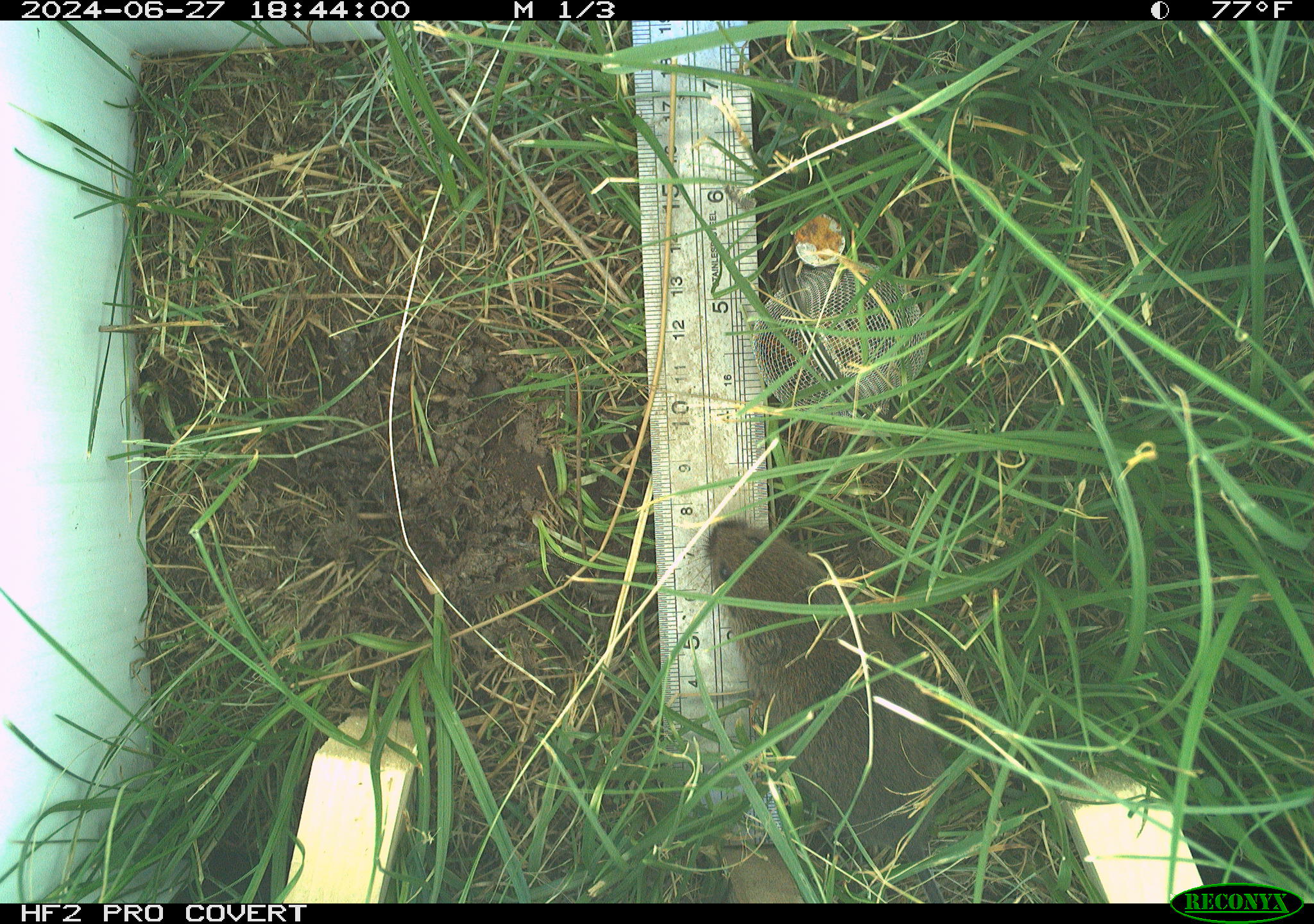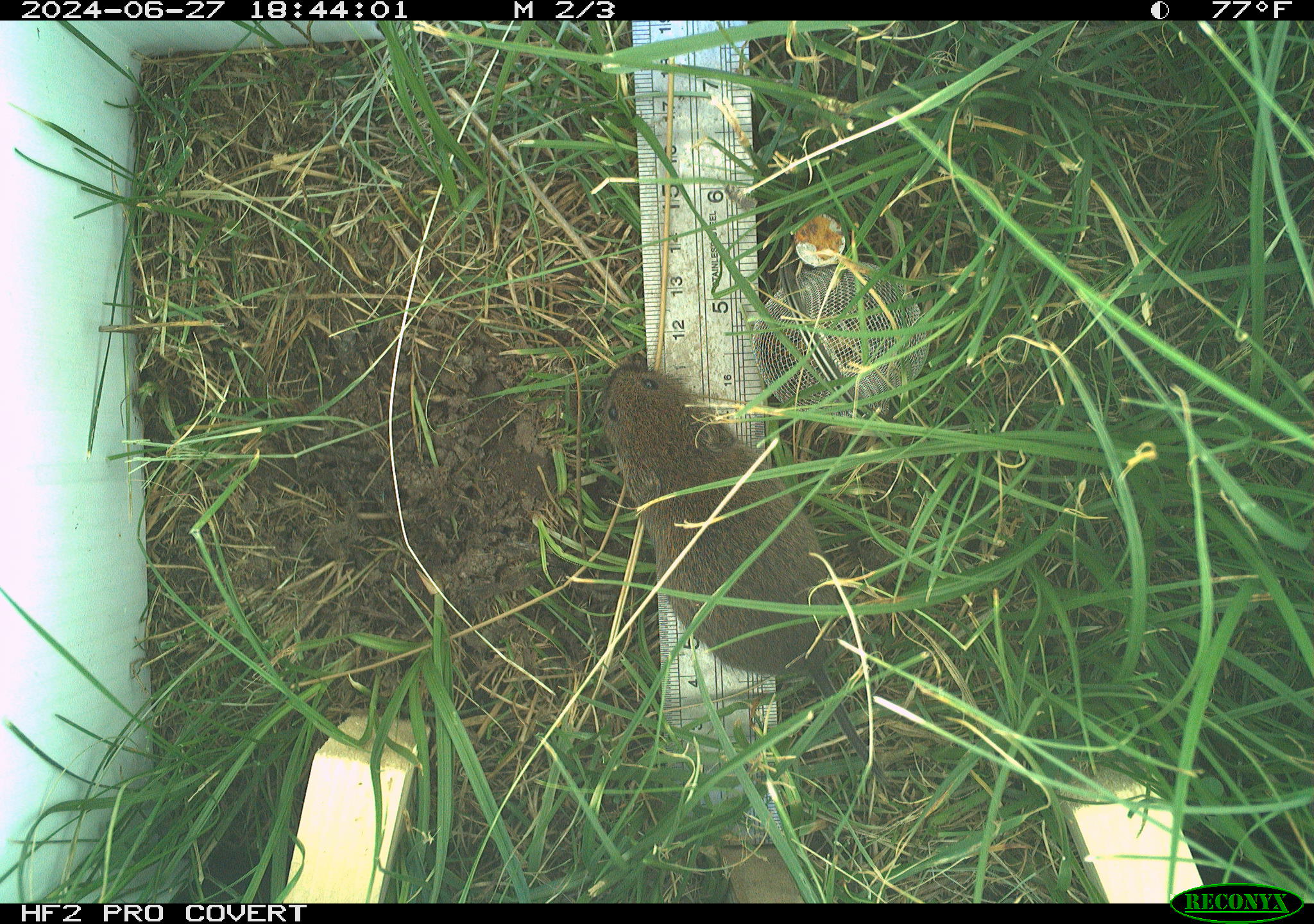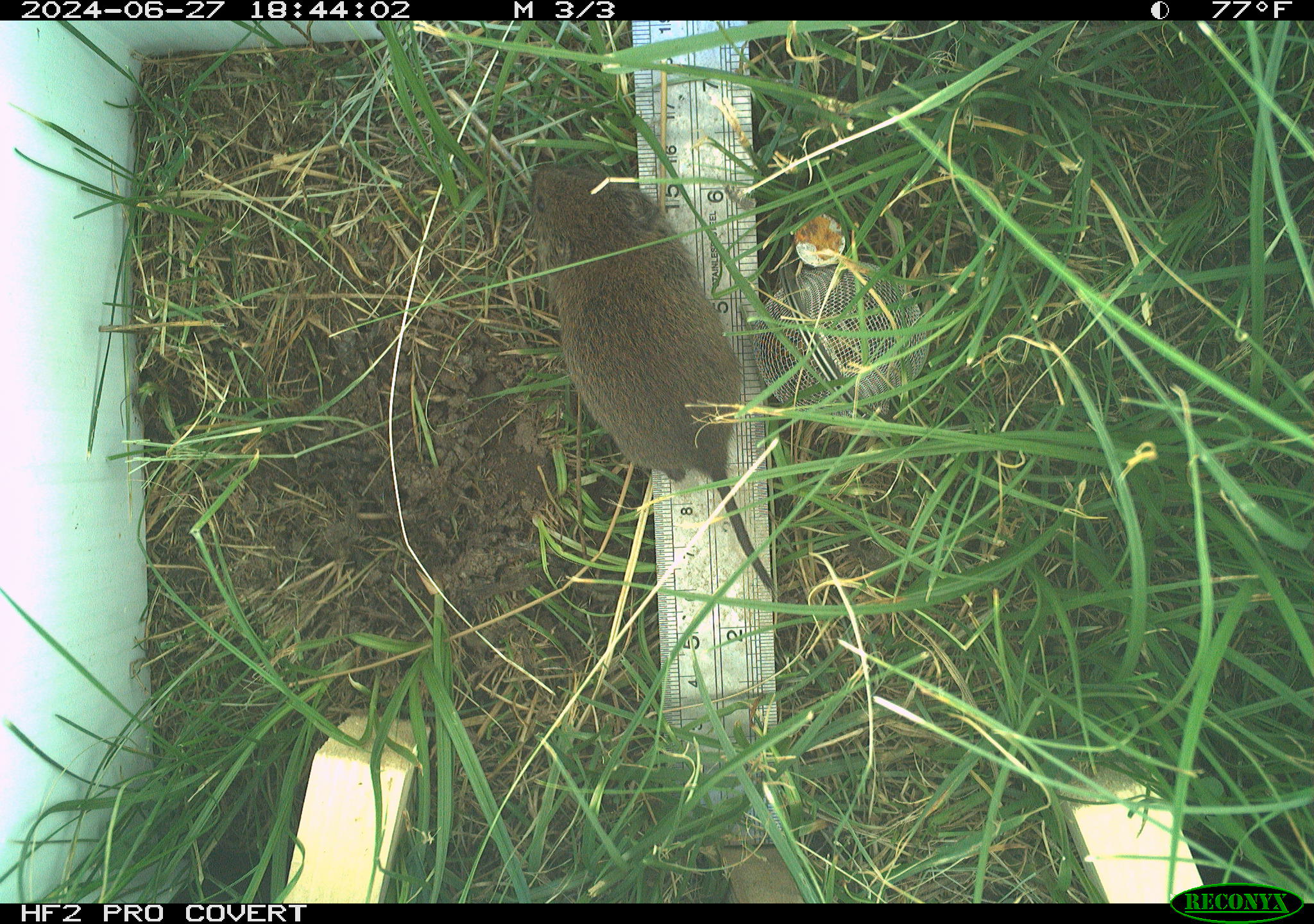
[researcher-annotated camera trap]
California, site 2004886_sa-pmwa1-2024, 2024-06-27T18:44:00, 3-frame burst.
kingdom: Animalia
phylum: Chordata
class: Mammalia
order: Rodentia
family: Cricetidae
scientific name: Arvicolinae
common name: voles, lemmings, and muskrats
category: arvicolinae subfamily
Arvicolinae subfamily (voles, lemmings, and muskrats) (Arvicolinae).